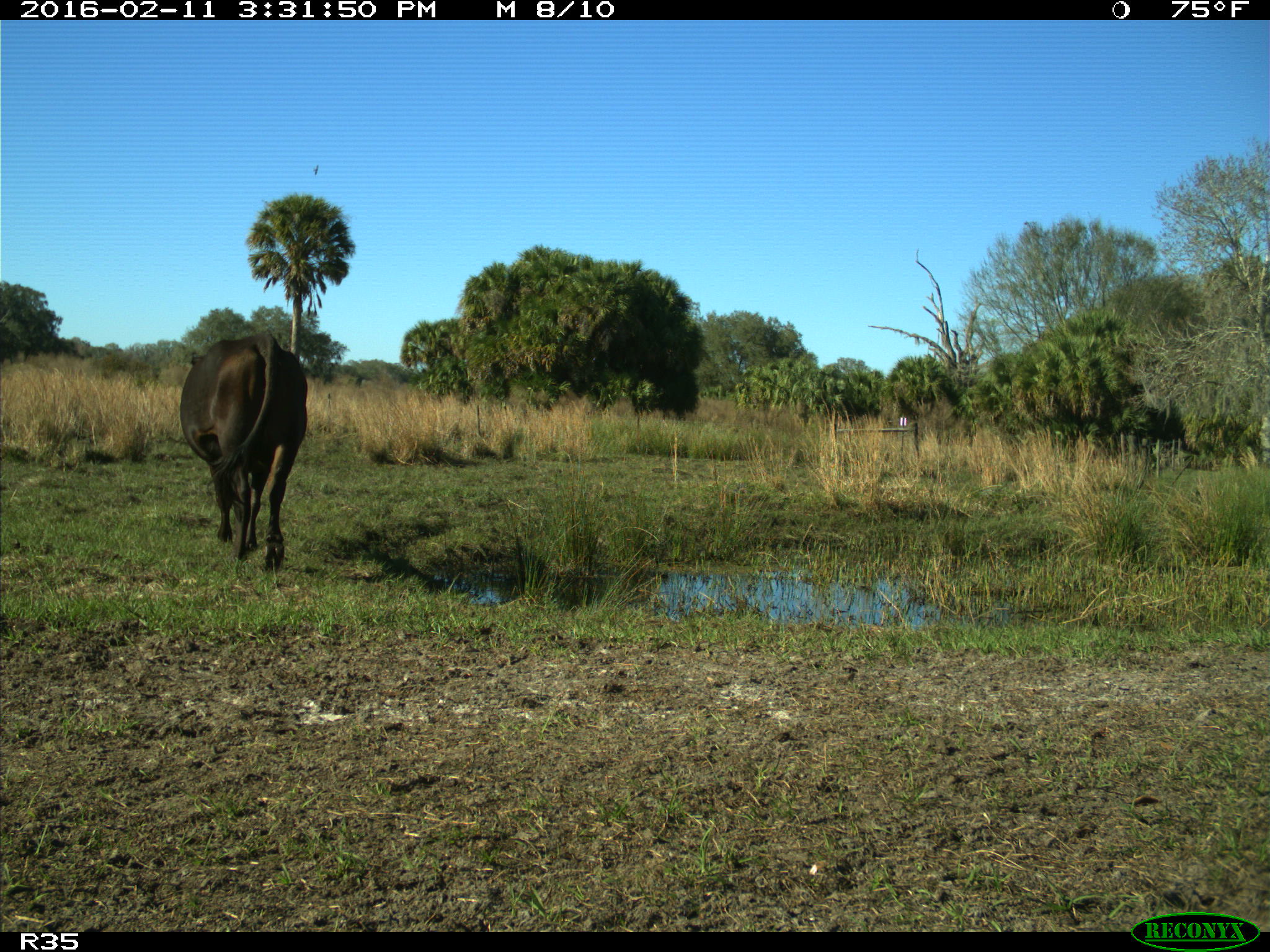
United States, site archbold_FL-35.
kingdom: Animalia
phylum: Chordata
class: Mammalia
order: Artiodactyla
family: Bovidae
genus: Bos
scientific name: Bos taurus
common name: domestic cow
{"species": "Bos taurus (domestic cow)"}